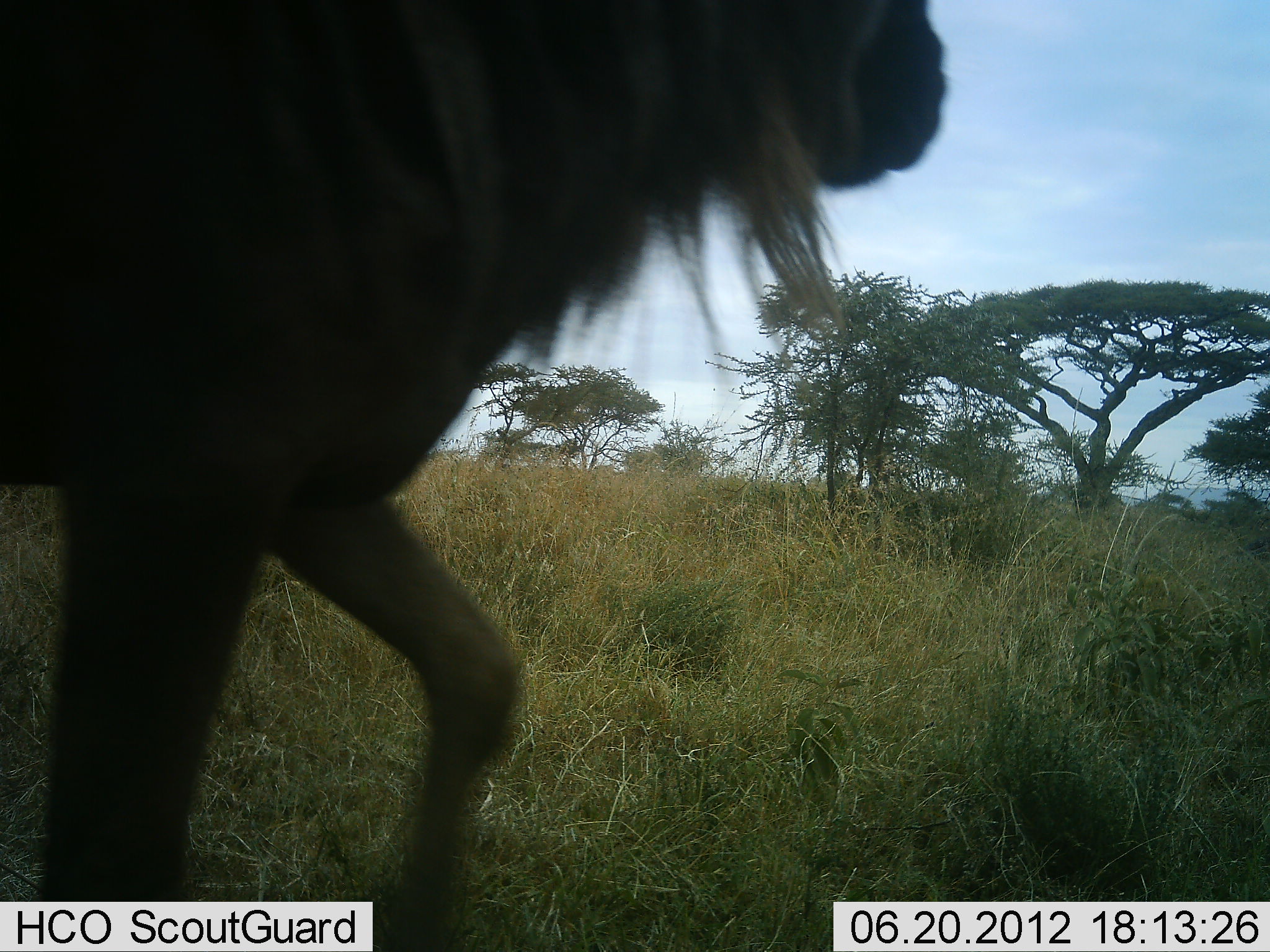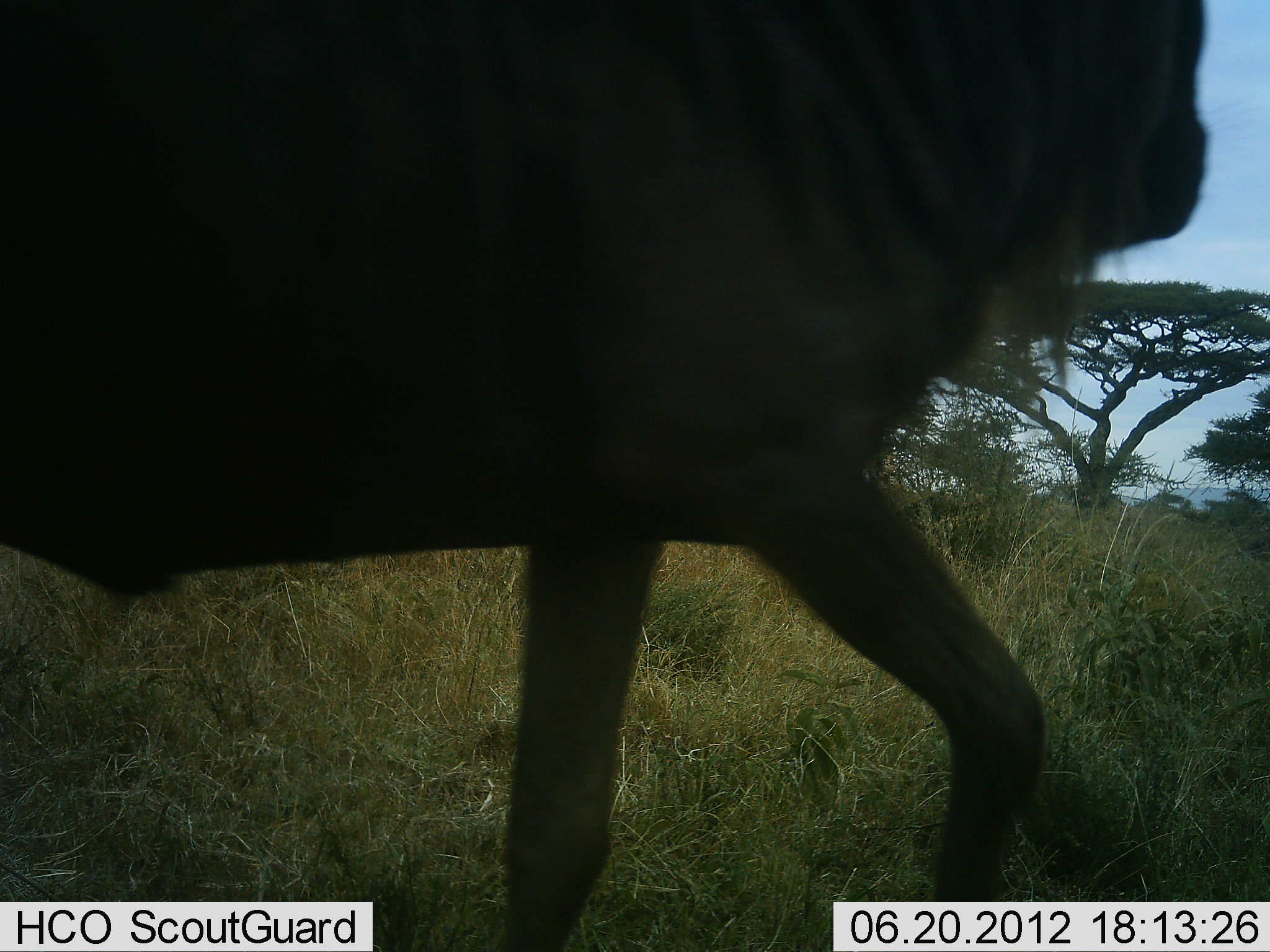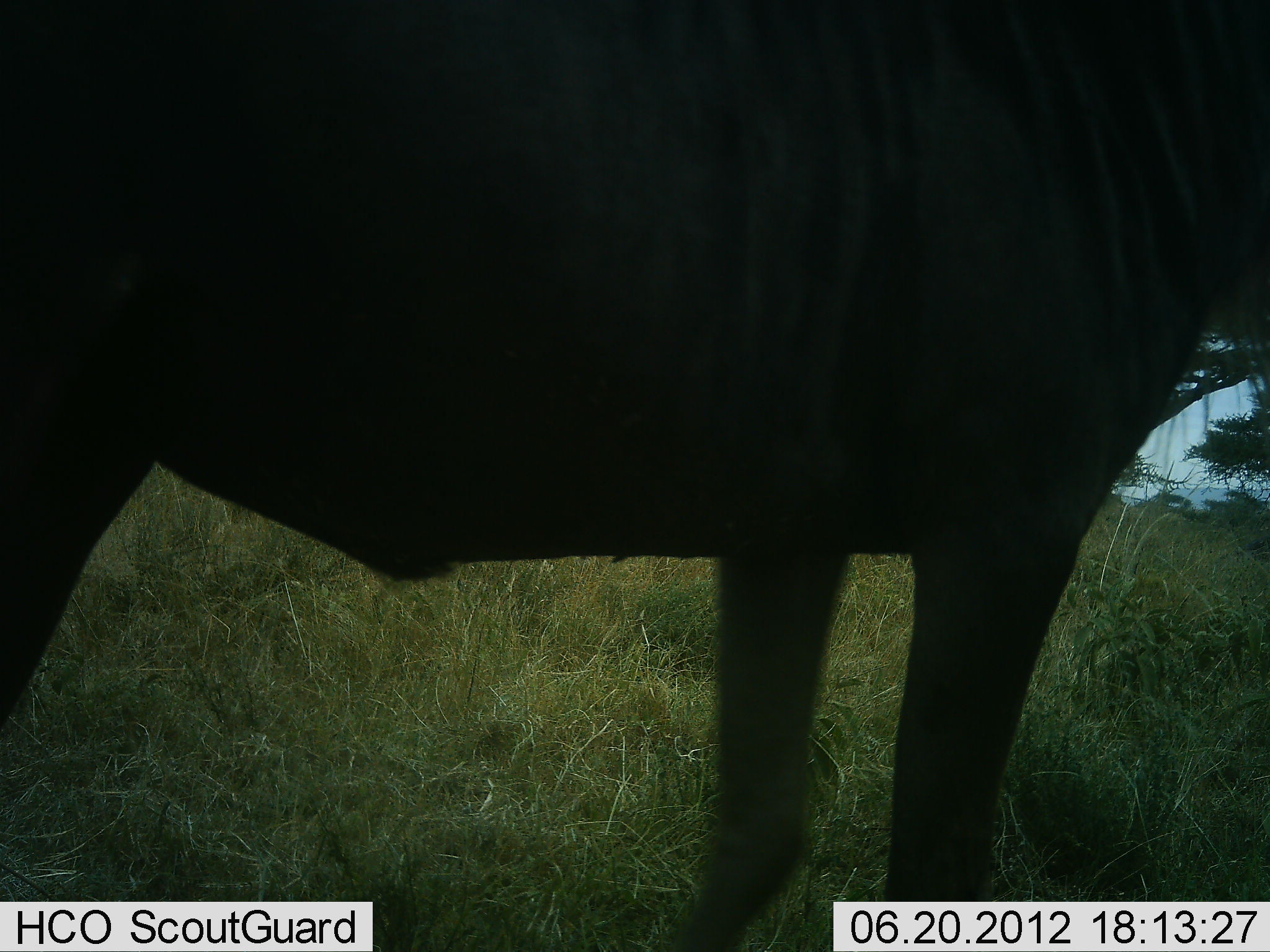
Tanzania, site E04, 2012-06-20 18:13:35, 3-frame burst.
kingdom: Animalia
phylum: Chordata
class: Mammalia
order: Artiodactyla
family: Bovidae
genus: Connochaetes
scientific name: Connochaetes taurinus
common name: blue wildebeest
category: wildebeest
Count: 1.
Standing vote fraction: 20%.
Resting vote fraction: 0%.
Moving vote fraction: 80%.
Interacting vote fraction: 0%.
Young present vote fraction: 0%.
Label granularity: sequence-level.